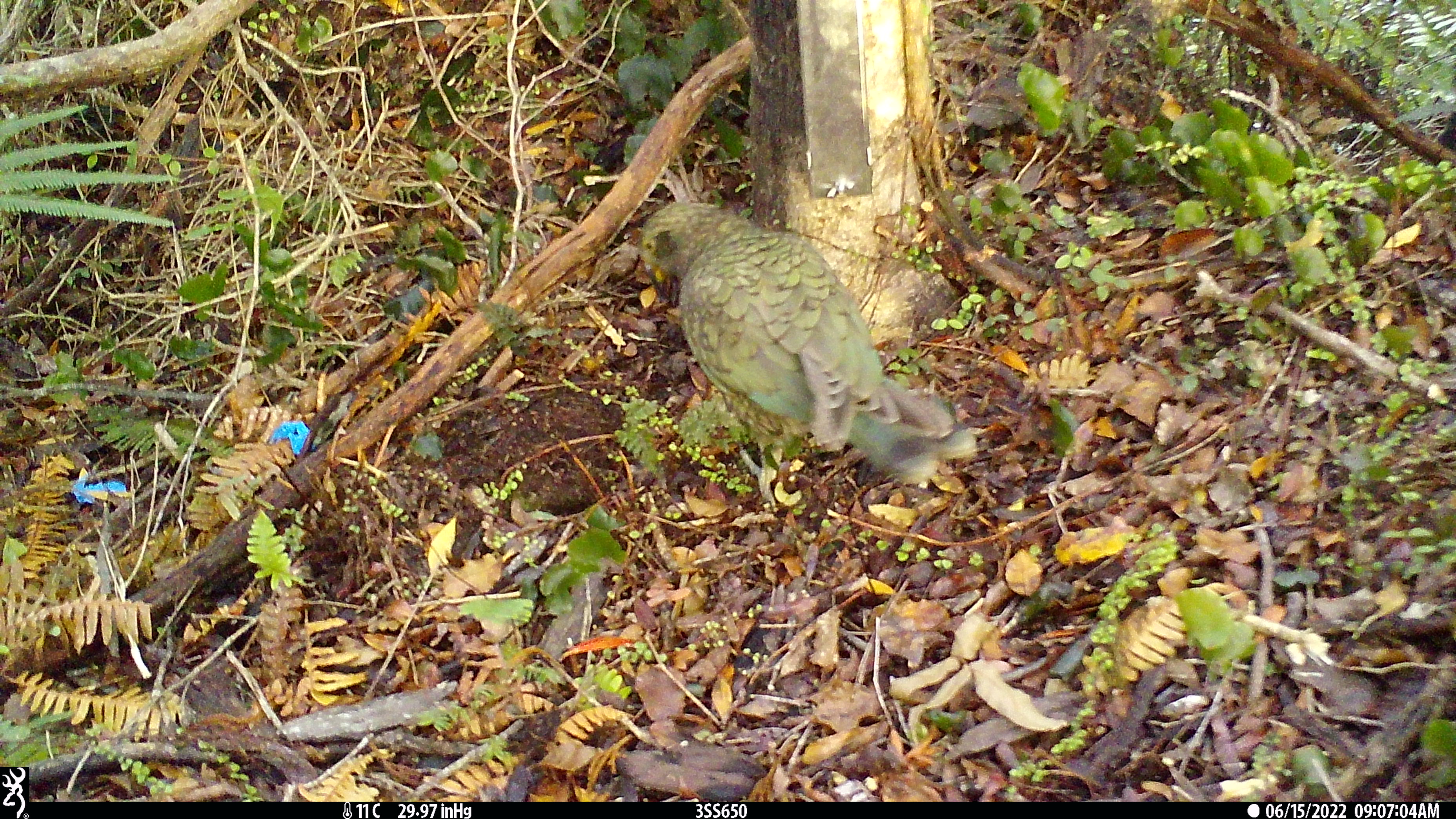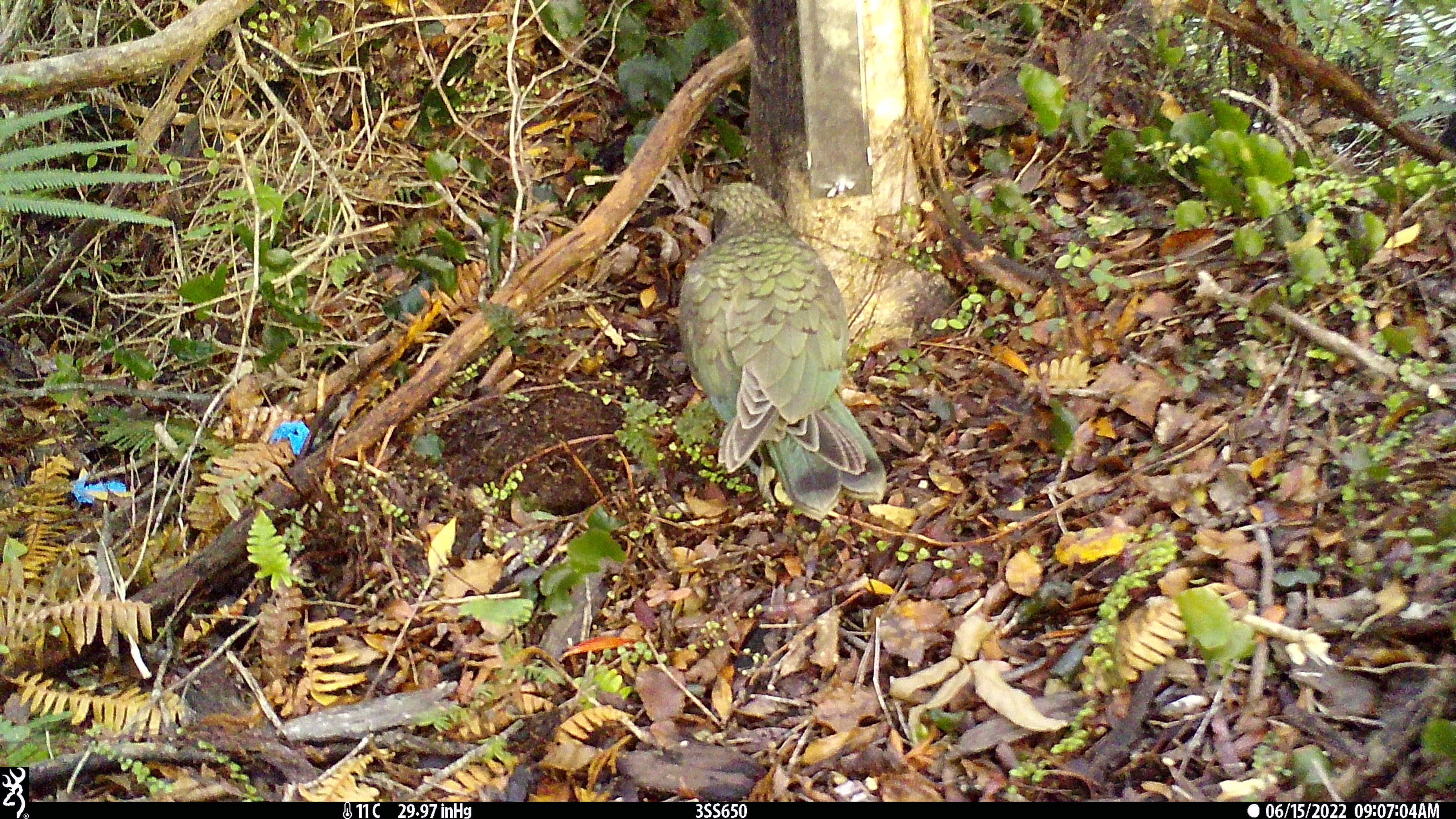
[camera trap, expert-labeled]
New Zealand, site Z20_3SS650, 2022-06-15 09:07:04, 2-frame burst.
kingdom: Animalia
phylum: Chordata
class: Aves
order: Psittaciformes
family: Strigopidae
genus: Nestor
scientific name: Nestor notabilis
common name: kea